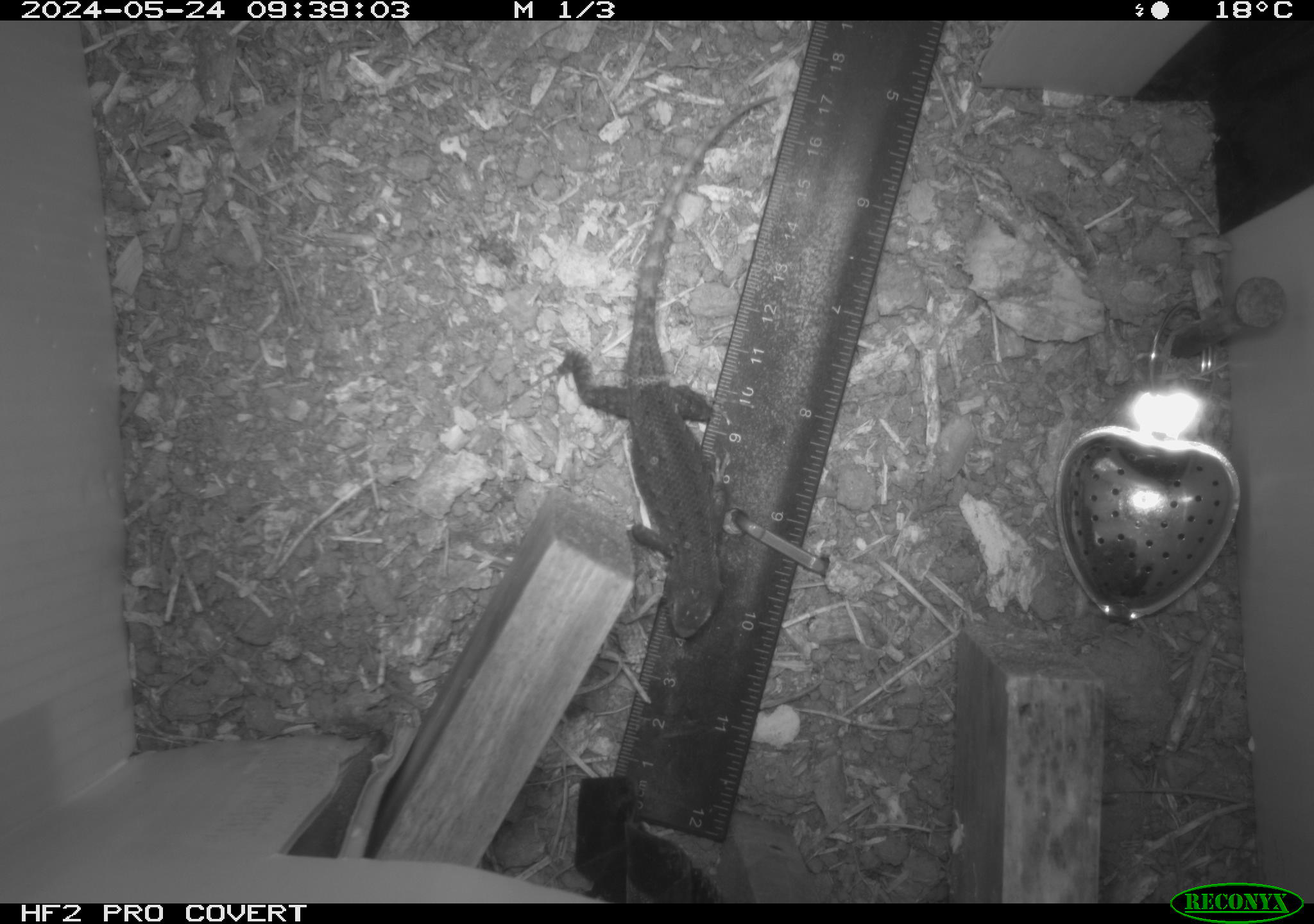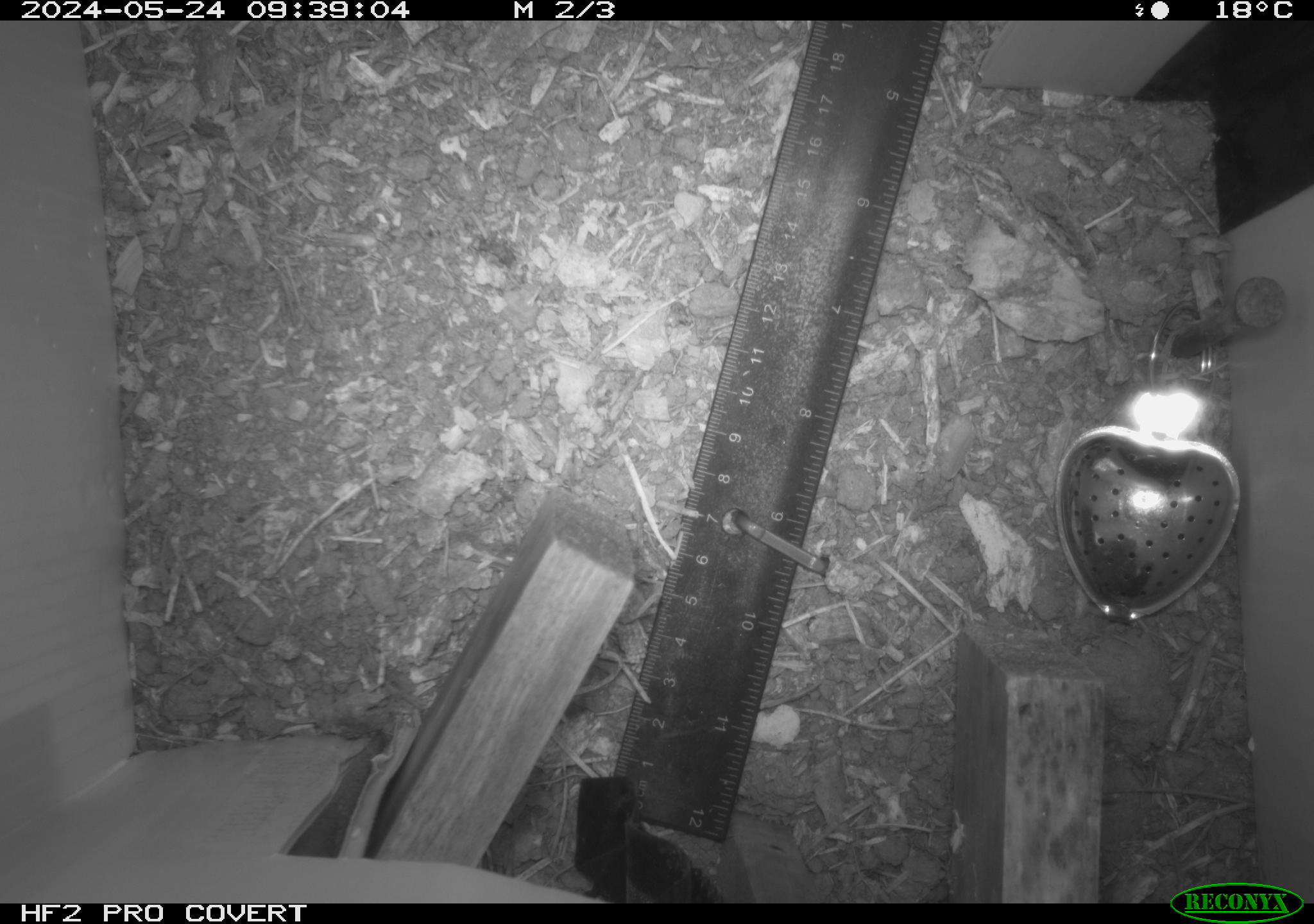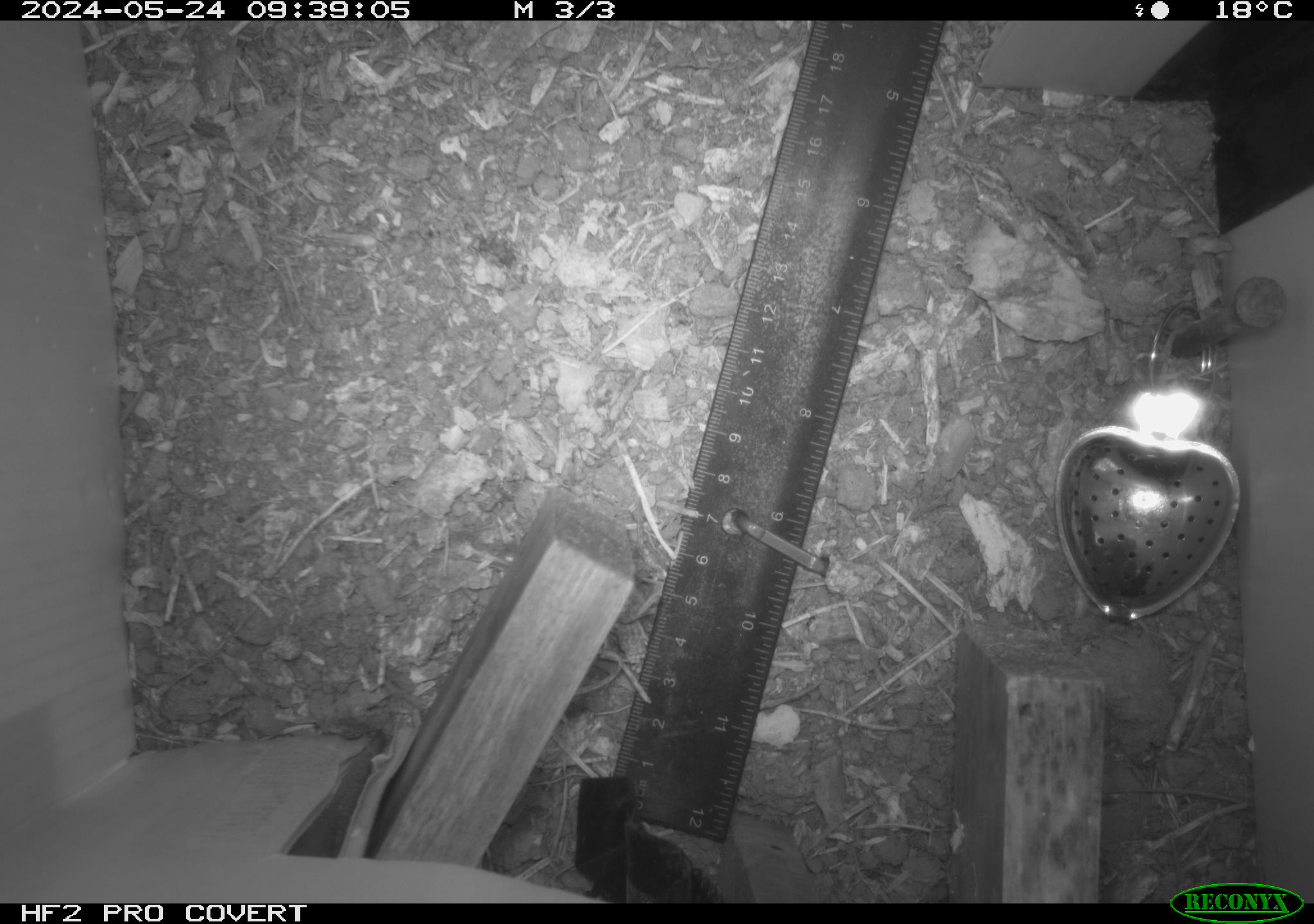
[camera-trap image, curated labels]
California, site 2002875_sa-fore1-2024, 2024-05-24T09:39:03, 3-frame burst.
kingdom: Animalia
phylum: Chordata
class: Reptilia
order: Squamata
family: Phrynosomatidae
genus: Sceloporus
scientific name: Sceloporus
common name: spiny lizards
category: sceloporus species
Sceloporus species (spiny lizards) (Sceloporus).